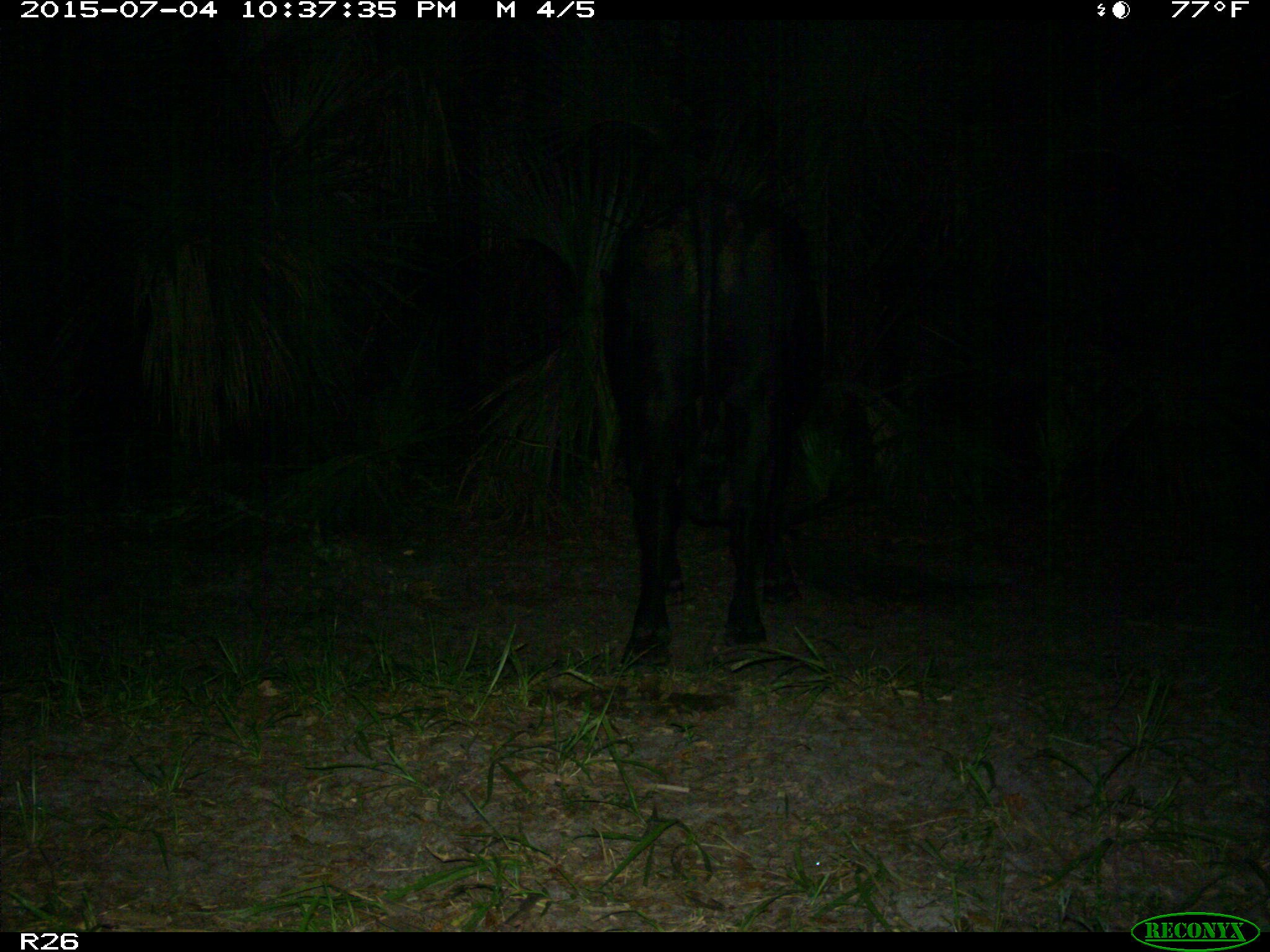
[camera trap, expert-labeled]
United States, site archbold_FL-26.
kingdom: Animalia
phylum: Chordata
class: Mammalia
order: Artiodactyla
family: Bovidae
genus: Bos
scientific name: Bos taurus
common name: domestic cow